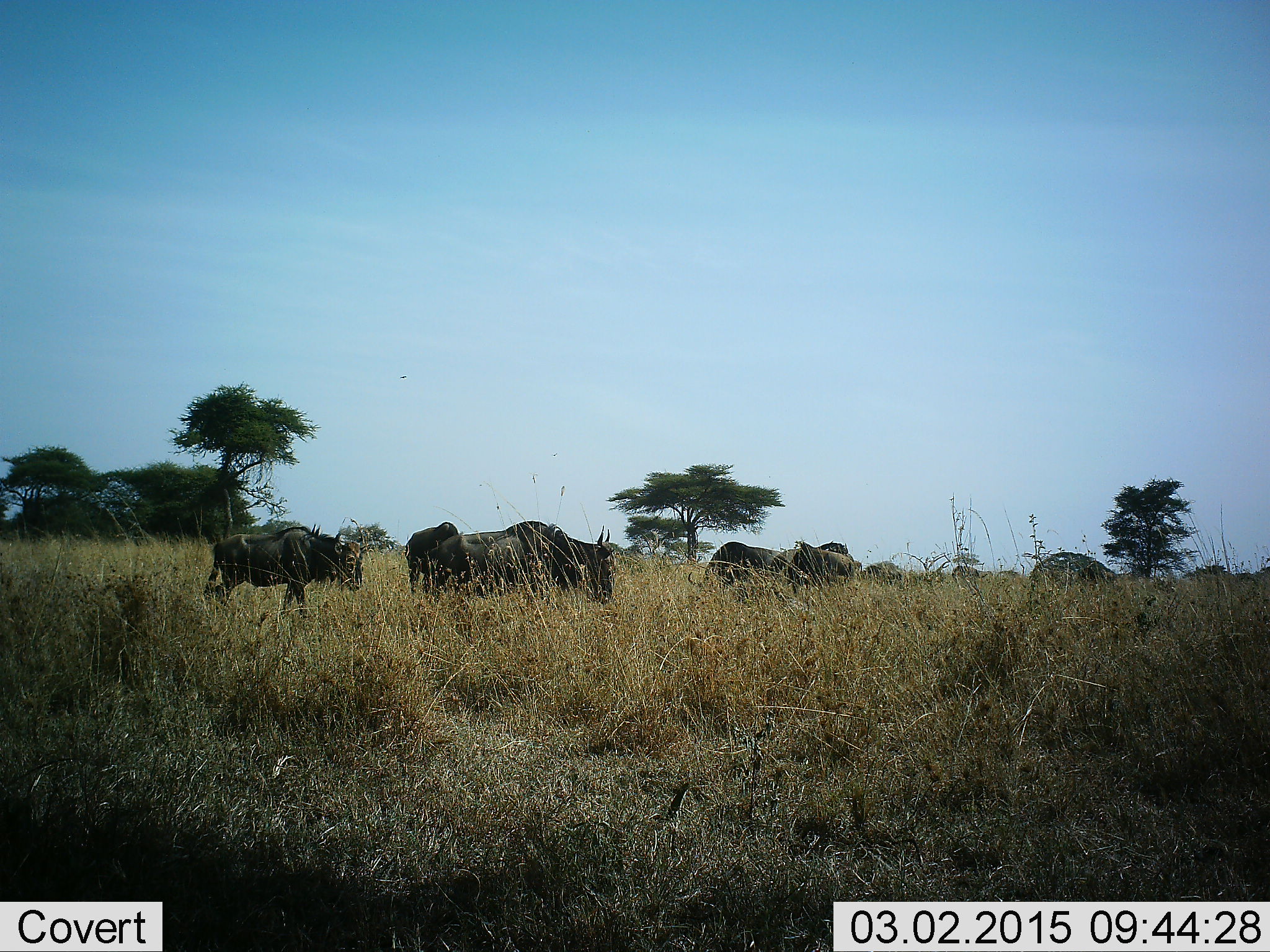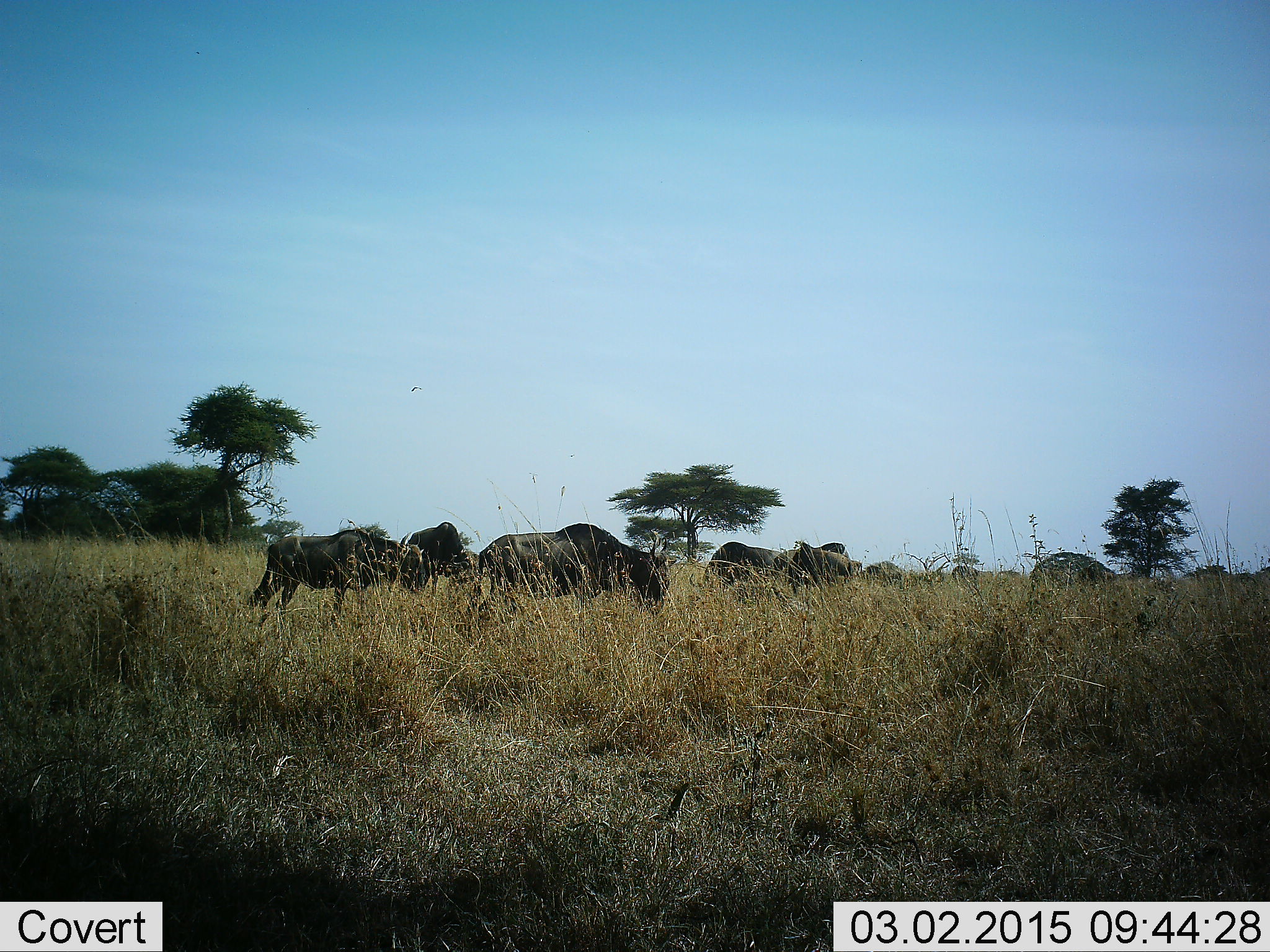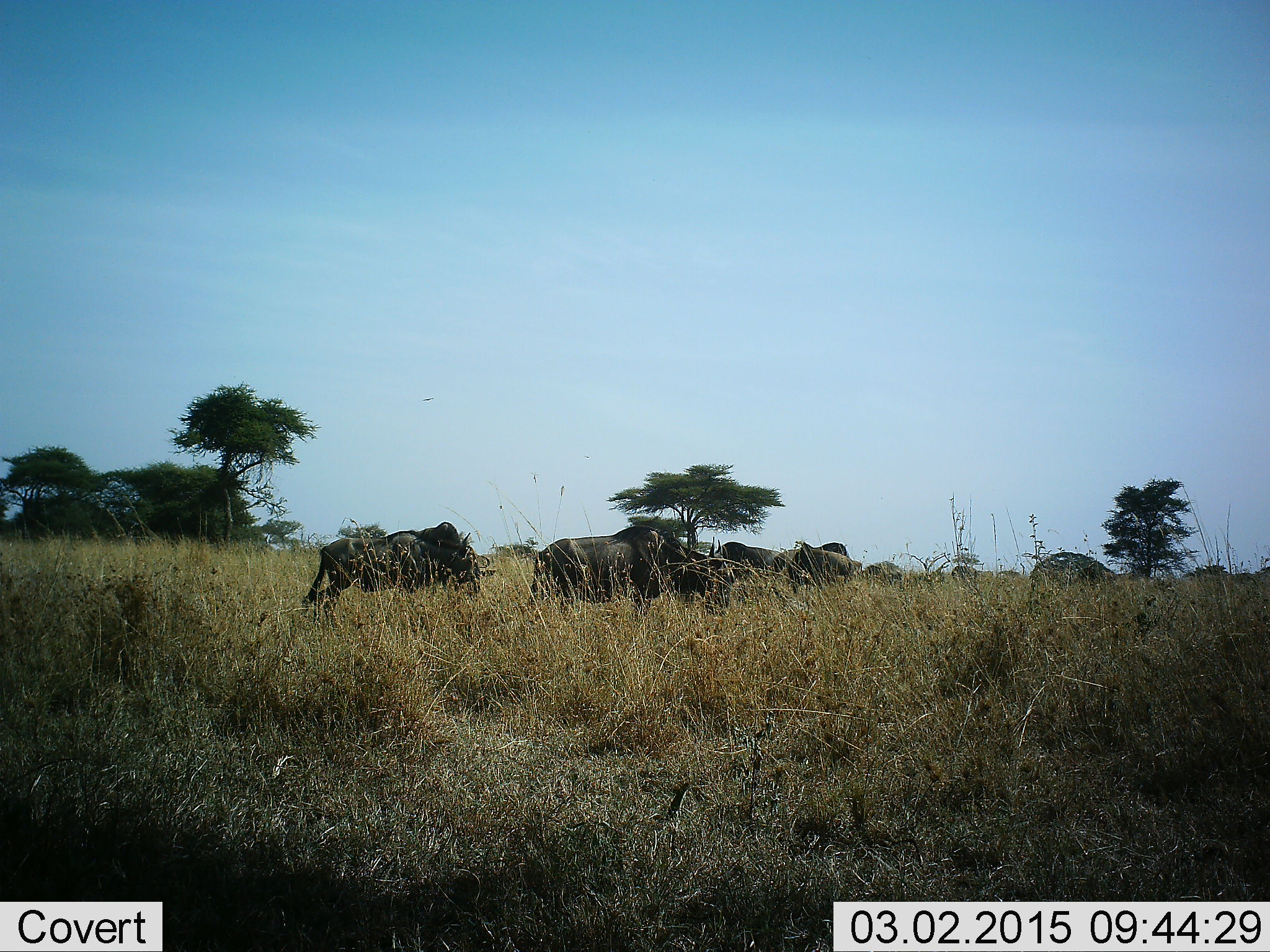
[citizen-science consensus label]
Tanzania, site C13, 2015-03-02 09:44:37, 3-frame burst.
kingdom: Animalia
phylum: Chordata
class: Mammalia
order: Artiodactyla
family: Bovidae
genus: Connochaetes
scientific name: Connochaetes taurinus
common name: blue wildebeest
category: wildebeest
Wildebeest (blue wildebeest) (Connochaetes taurinus), count 7. Behavior (volunteer vote fractions): standing 20%, resting 0%, moving 80%, interacting 0%. Young present (vote fraction): 0%. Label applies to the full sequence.